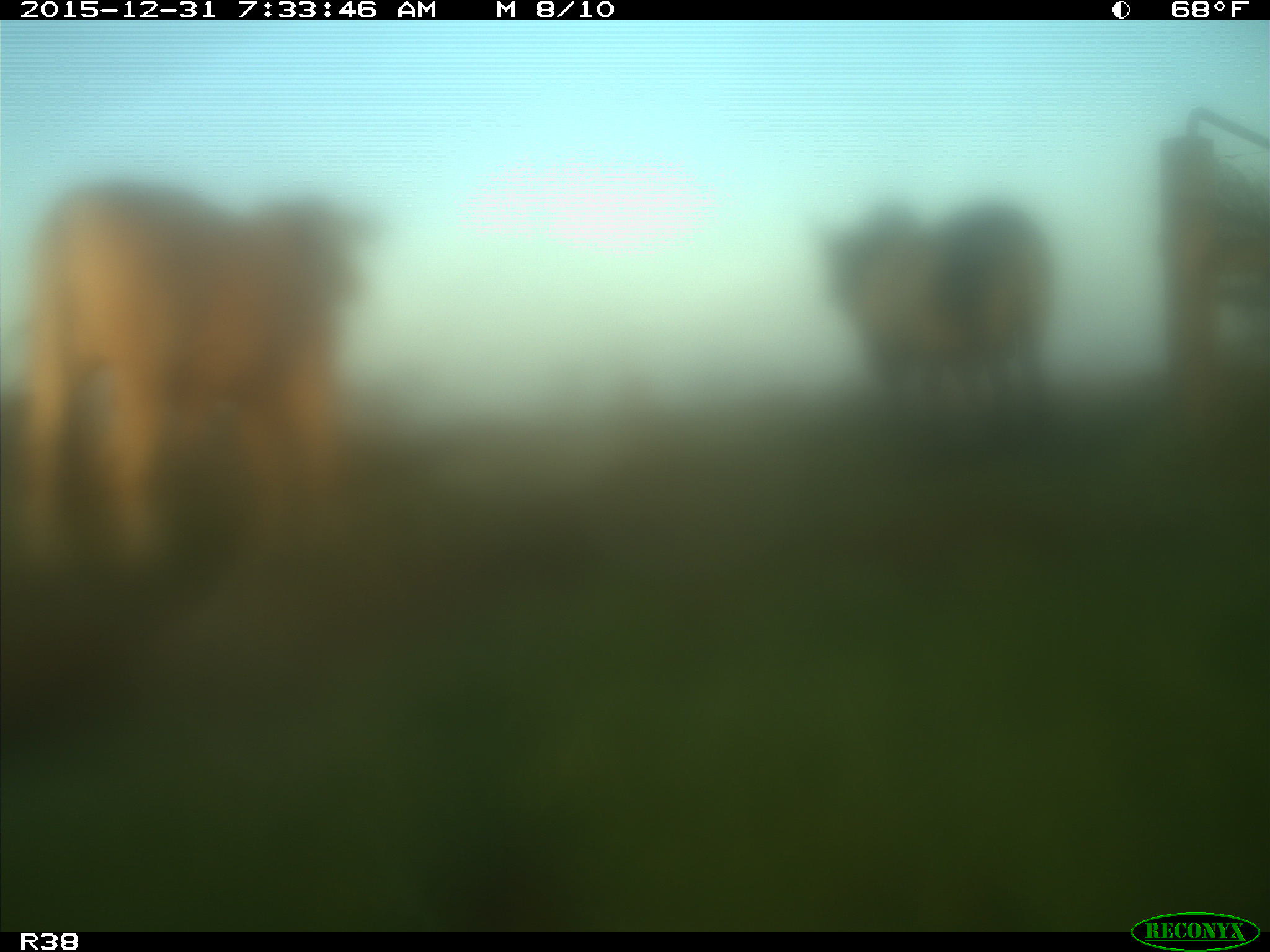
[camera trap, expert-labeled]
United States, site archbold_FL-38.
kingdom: Animalia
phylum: Chordata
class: Mammalia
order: Artiodactyla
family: Bovidae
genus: Bos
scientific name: Bos taurus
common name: domestic cow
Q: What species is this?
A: Bos taurus (domestic cow).